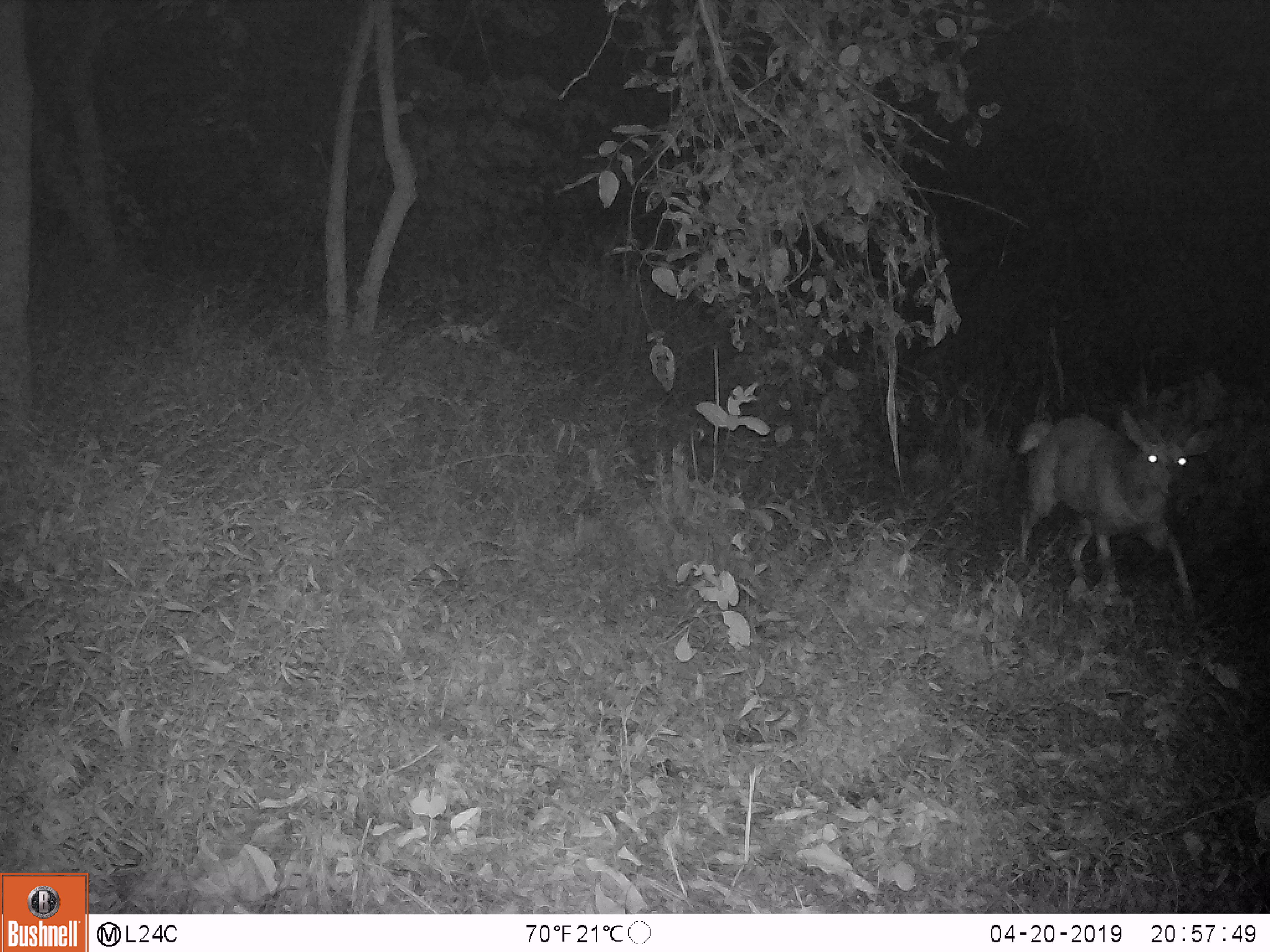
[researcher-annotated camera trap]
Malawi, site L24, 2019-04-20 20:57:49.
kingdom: Animalia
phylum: Chordata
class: Mammalia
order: Artiodactyla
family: Bovidae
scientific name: Antilopinae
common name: small antelope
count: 1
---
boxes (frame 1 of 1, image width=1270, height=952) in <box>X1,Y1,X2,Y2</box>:
small antelope: <box>1002,391,1221,637</box>